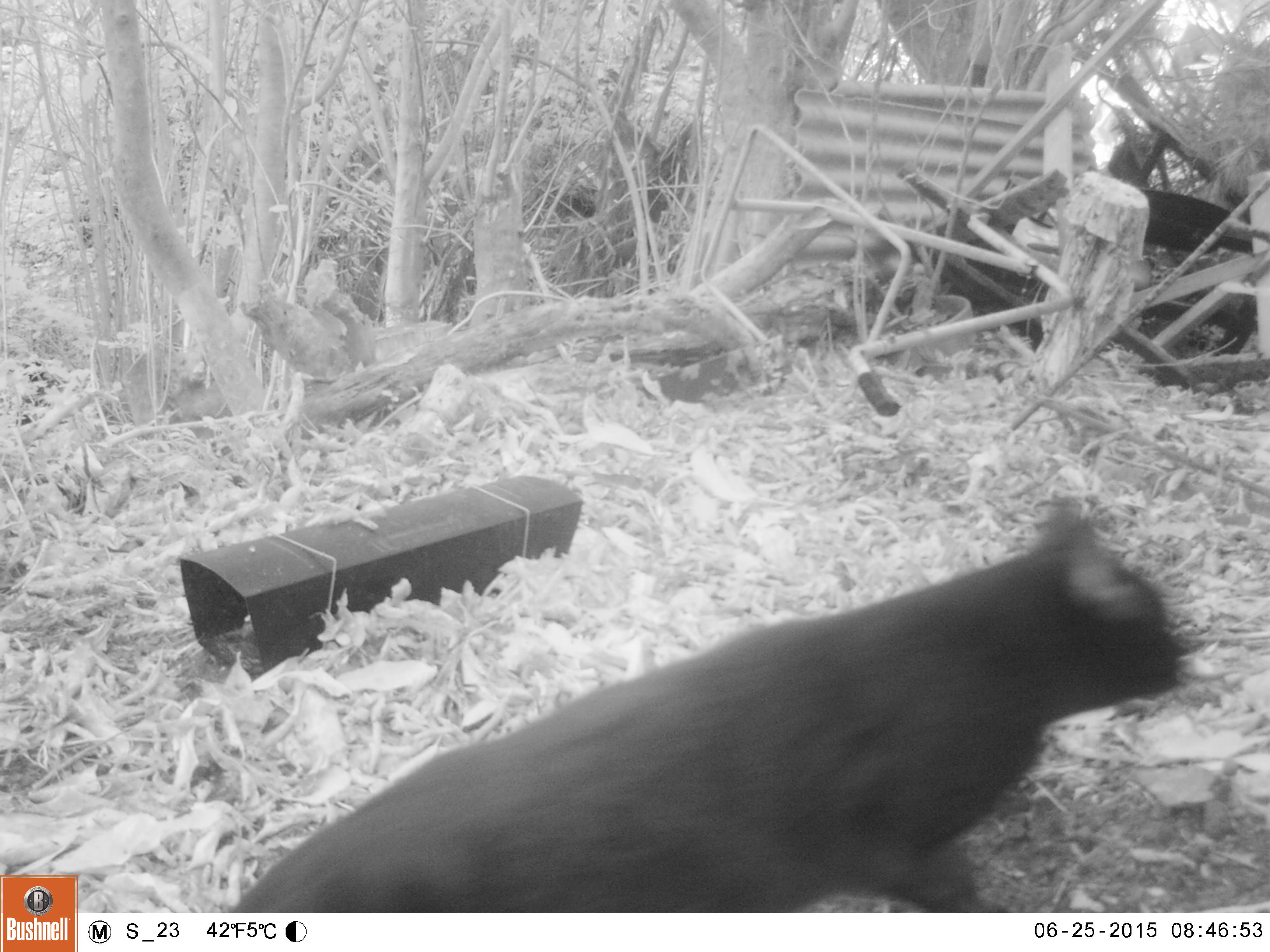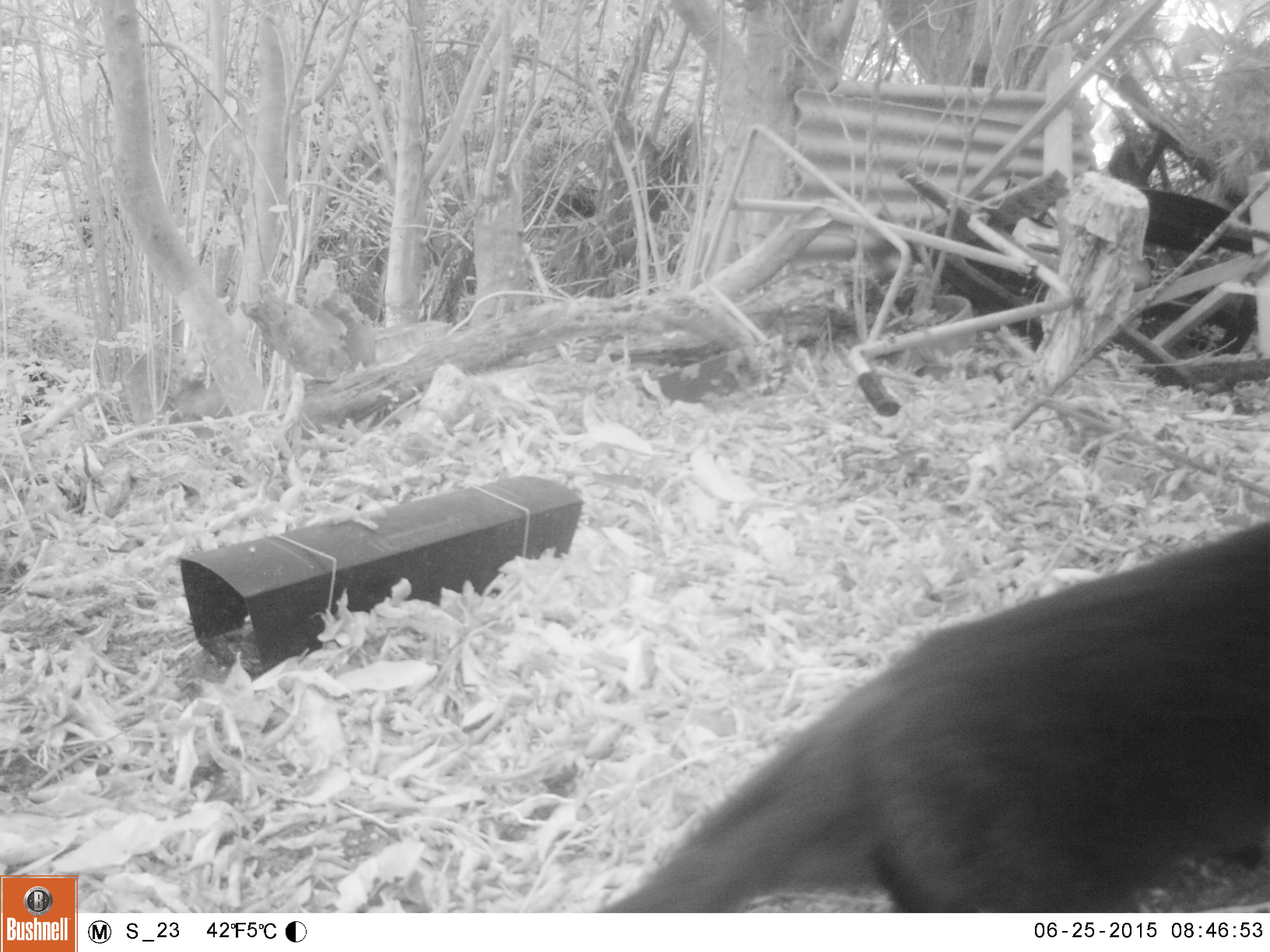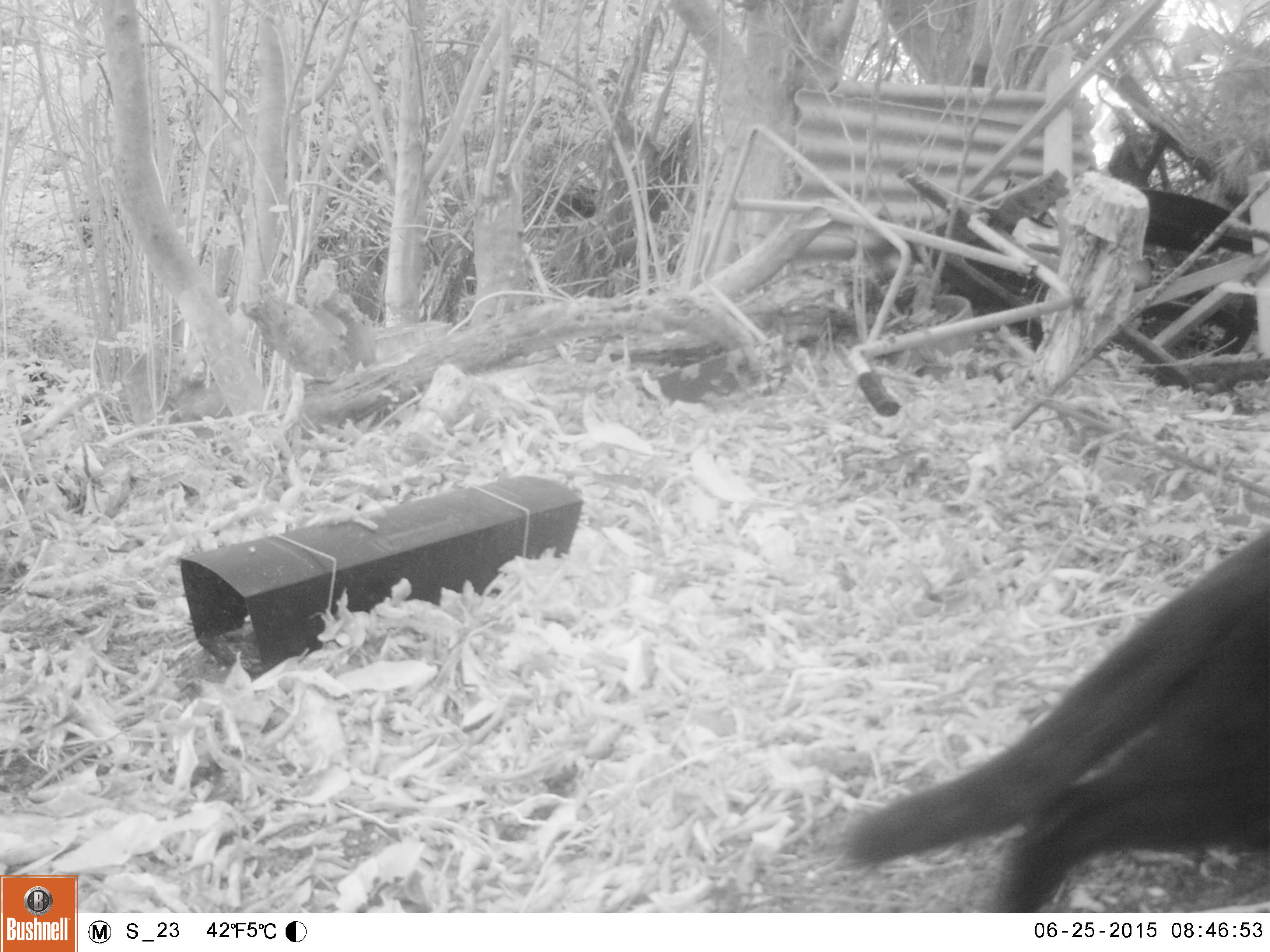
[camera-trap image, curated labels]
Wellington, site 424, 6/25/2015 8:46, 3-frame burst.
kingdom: Animalia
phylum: Chordata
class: Mammalia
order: Carnivora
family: Felidae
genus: Felis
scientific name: Felis catus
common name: cat